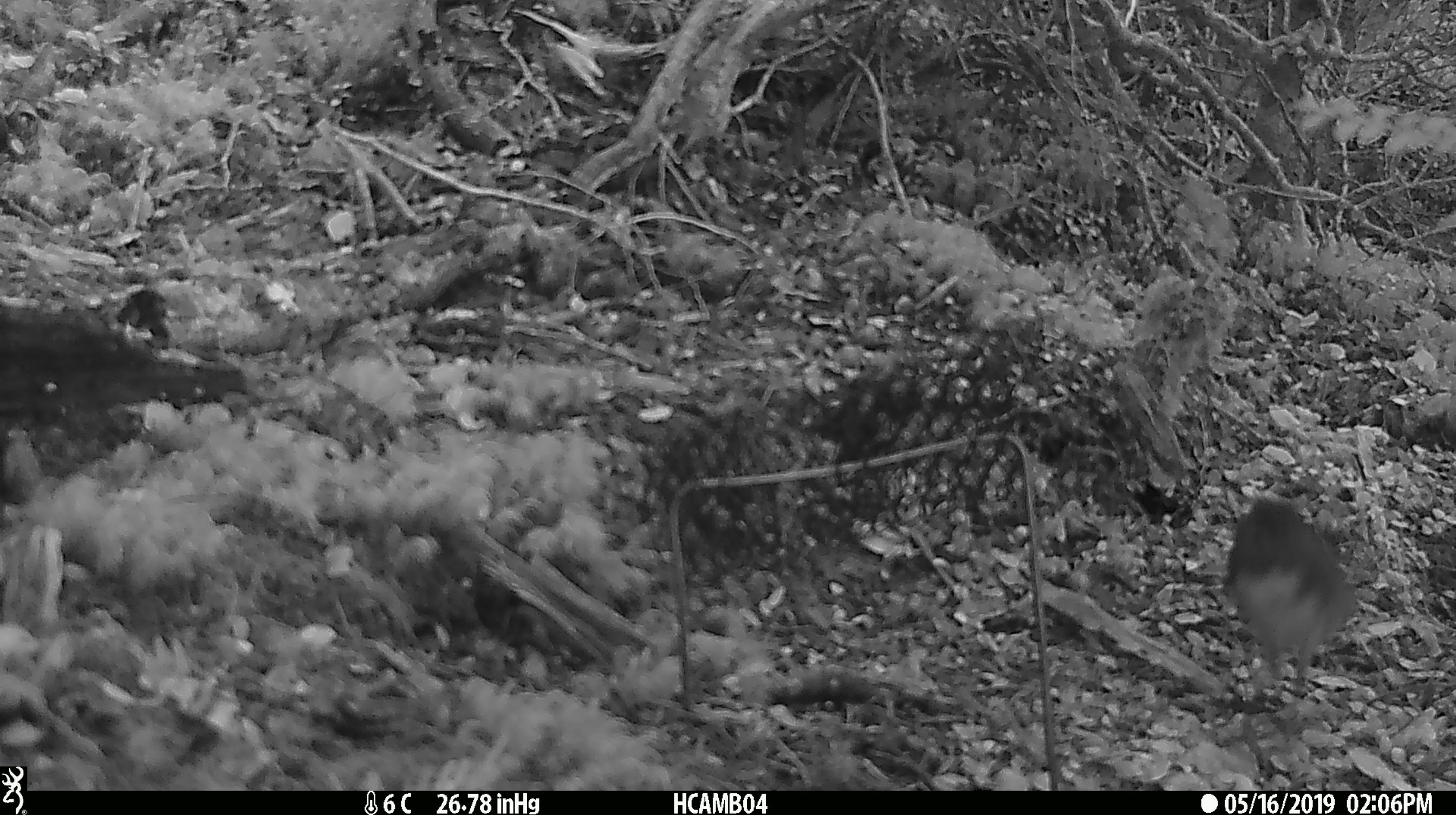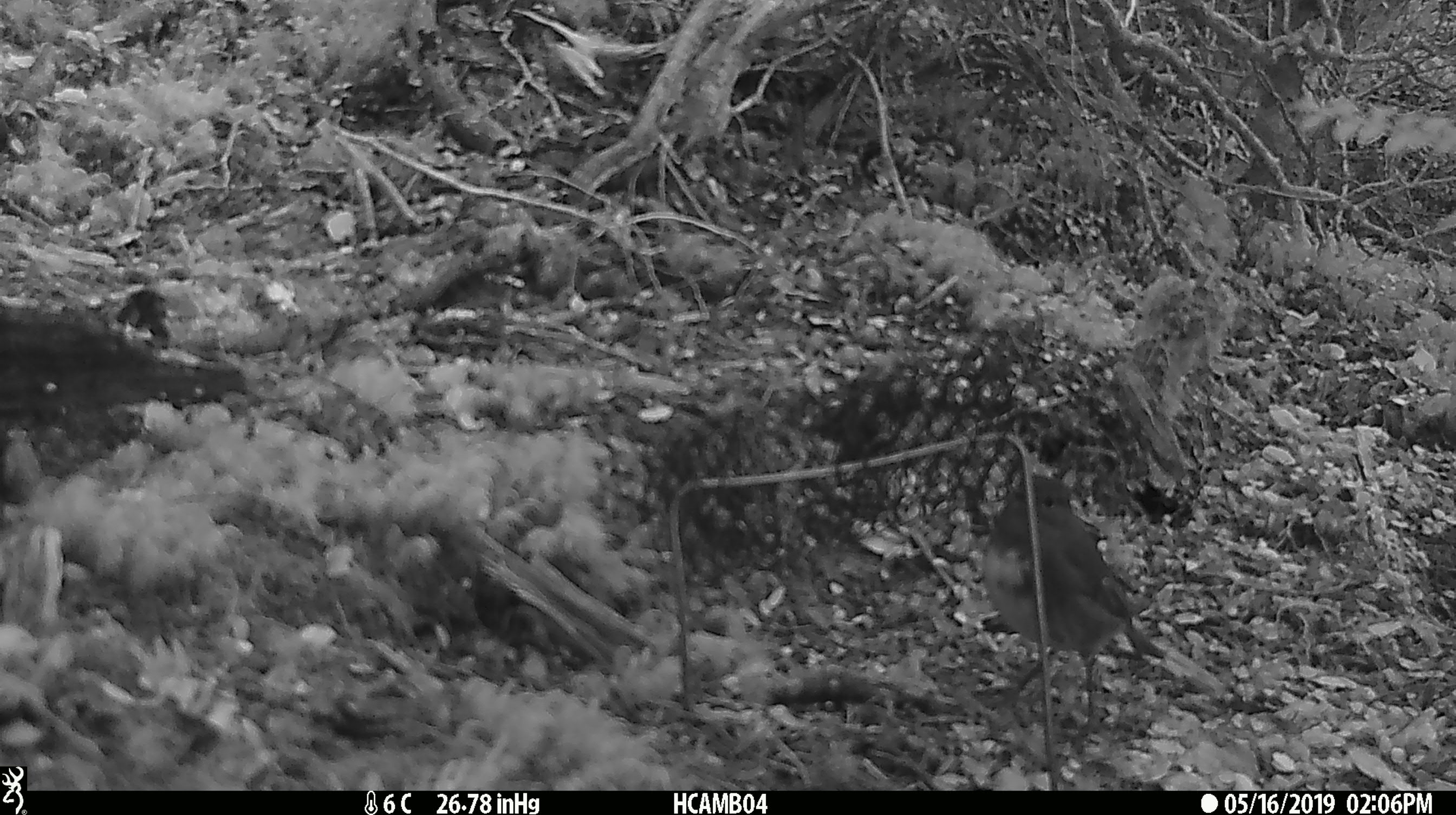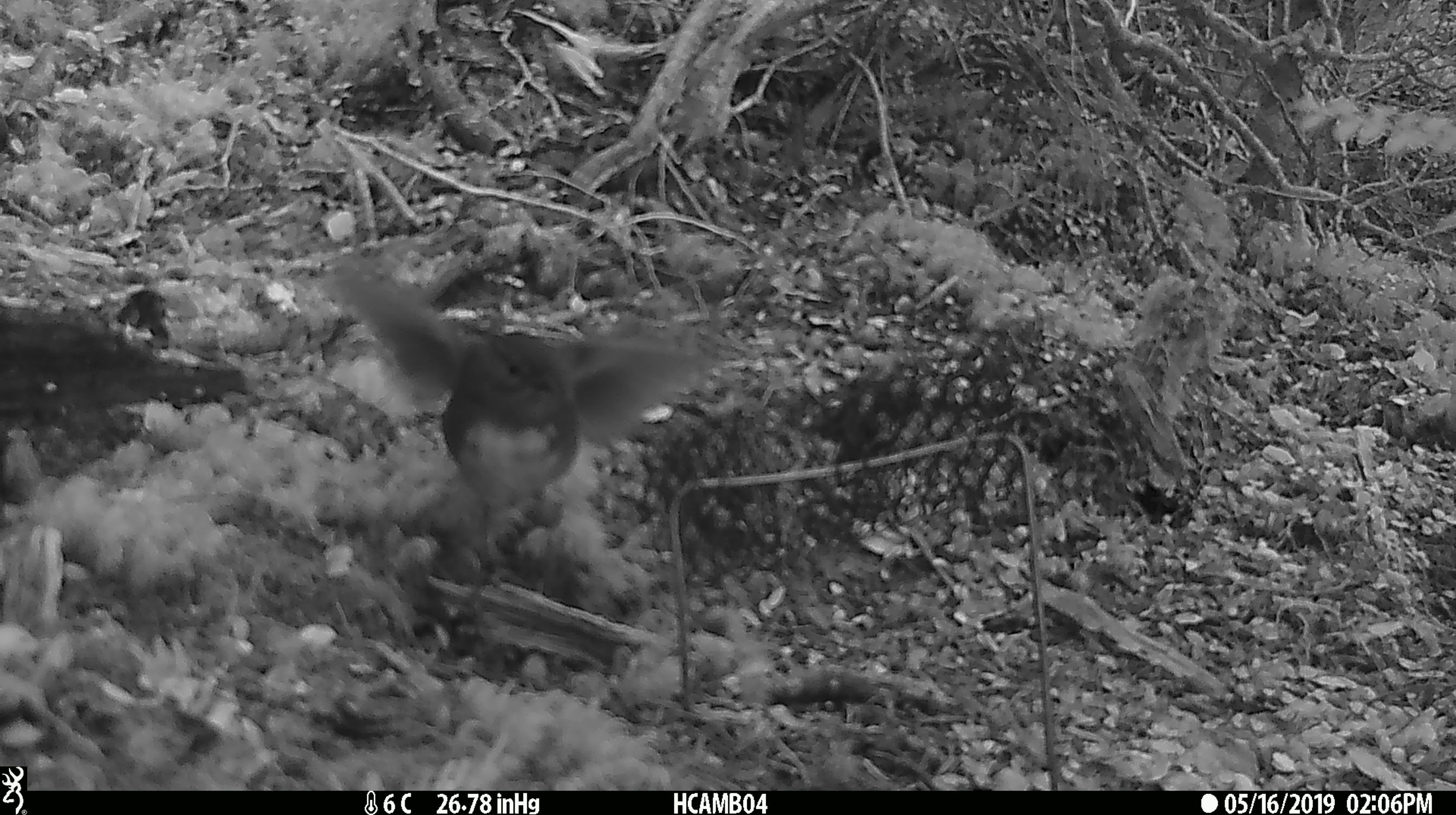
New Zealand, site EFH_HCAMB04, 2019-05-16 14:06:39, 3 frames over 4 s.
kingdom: Animalia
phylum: Chordata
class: Aves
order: Passeriformes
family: Petroicidae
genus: Petroica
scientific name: Petroica australis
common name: new zealand robin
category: robin